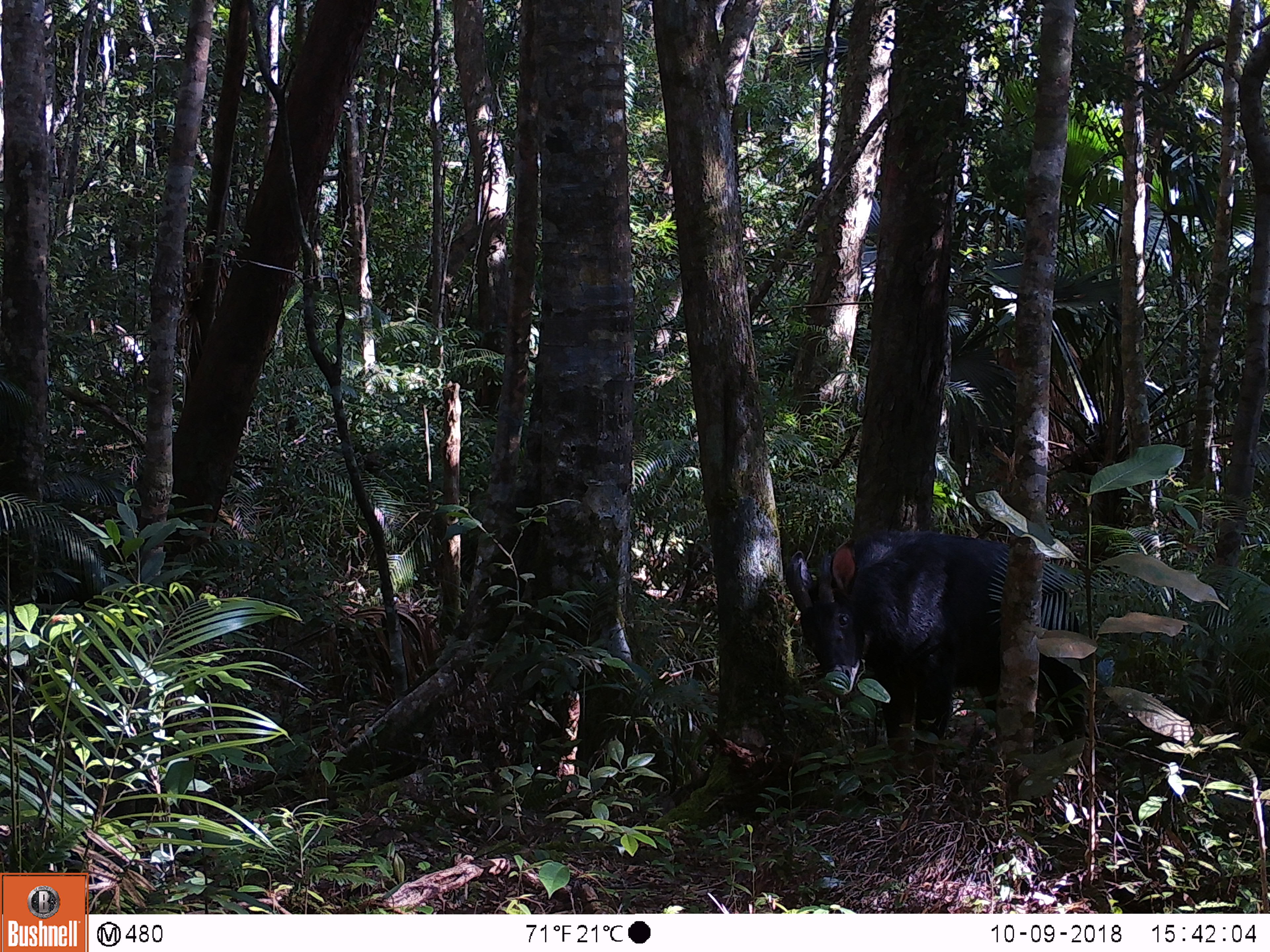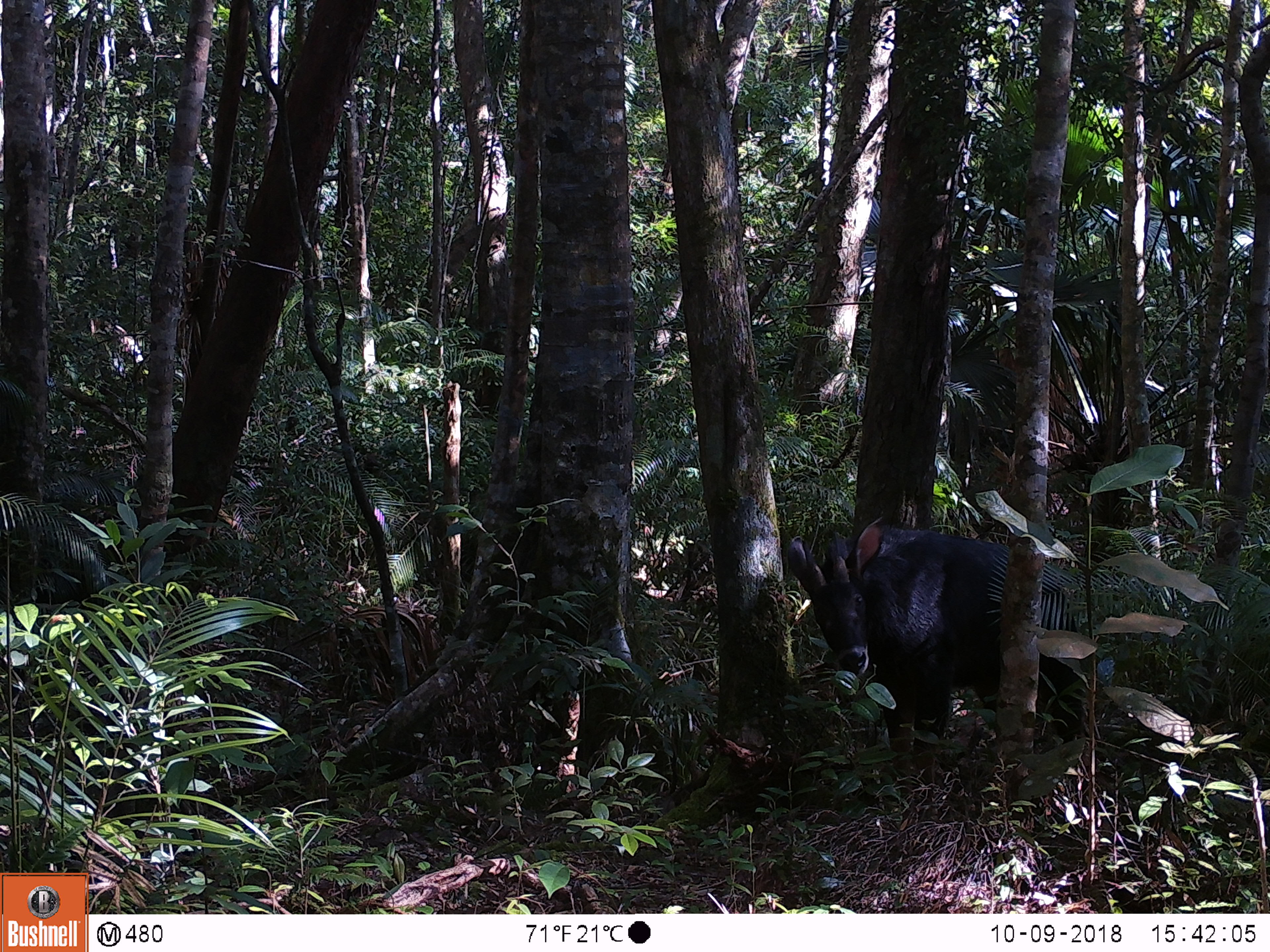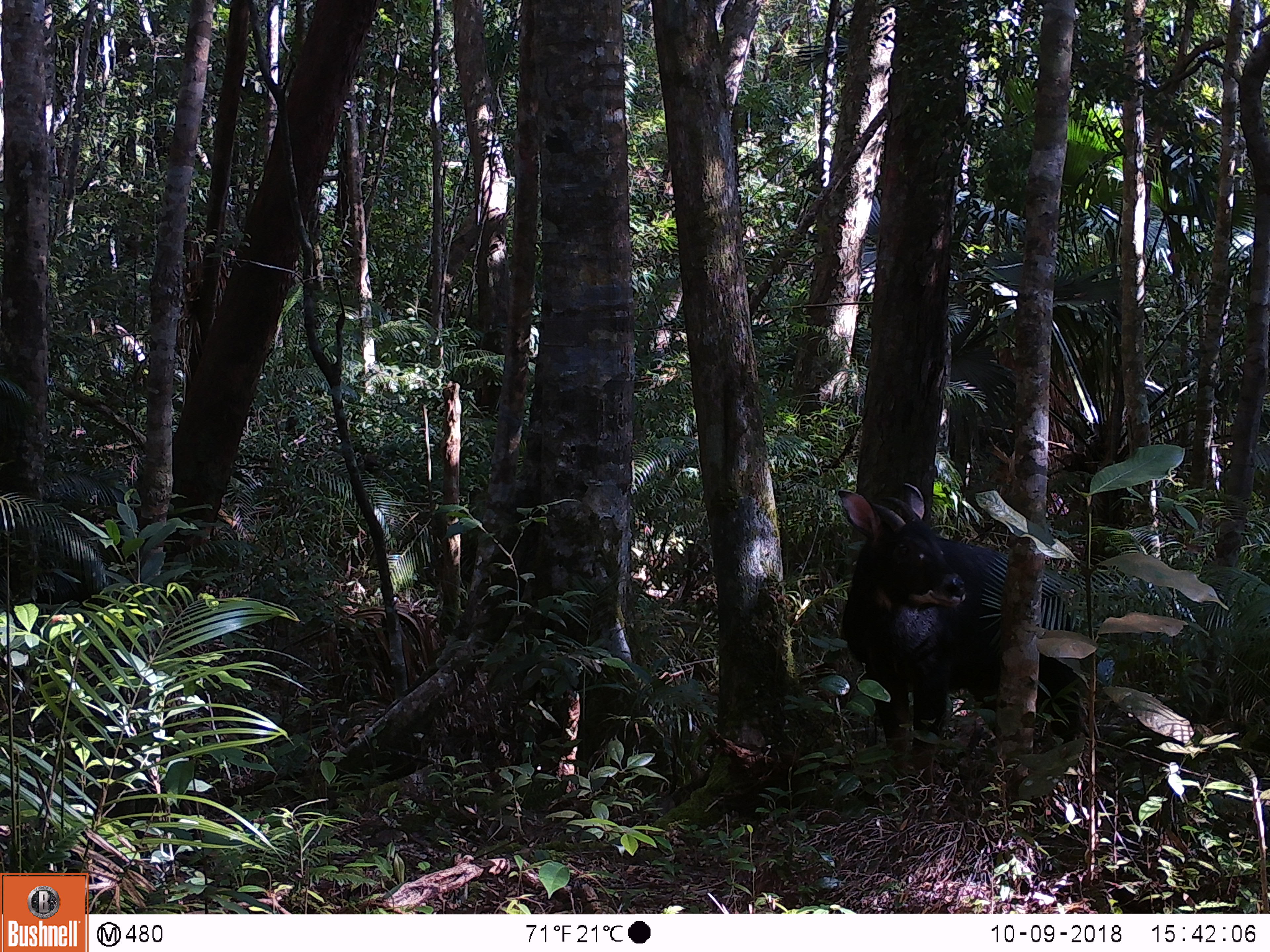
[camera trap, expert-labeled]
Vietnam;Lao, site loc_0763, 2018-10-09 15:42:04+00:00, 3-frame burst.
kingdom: Animalia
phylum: Chordata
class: Mammalia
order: Artiodactyla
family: Bovidae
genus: Capricornis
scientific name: Capricornis sumatraensis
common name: chinese serow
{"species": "chinese serow (Capricornis sumatraensis)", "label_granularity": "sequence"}